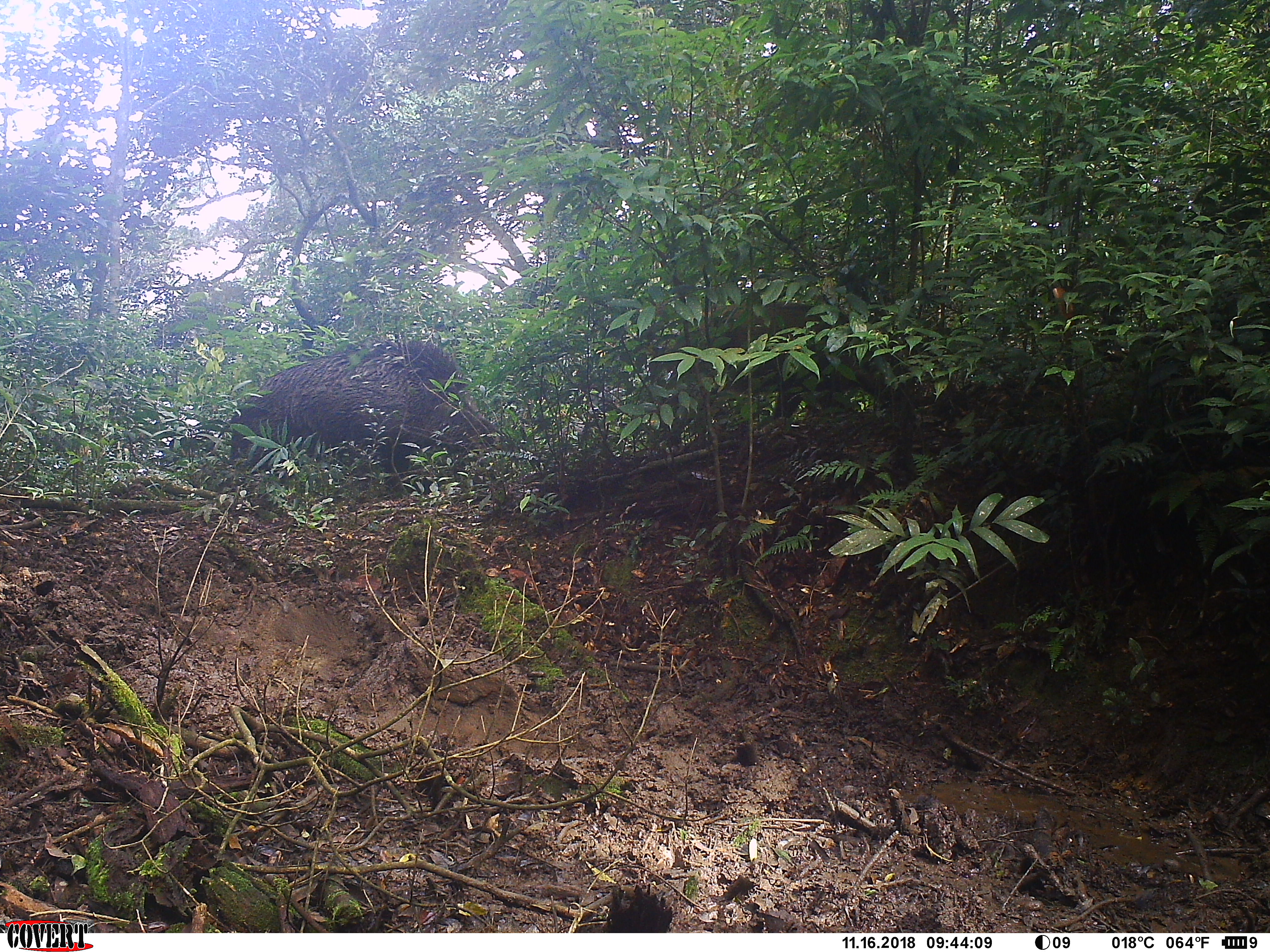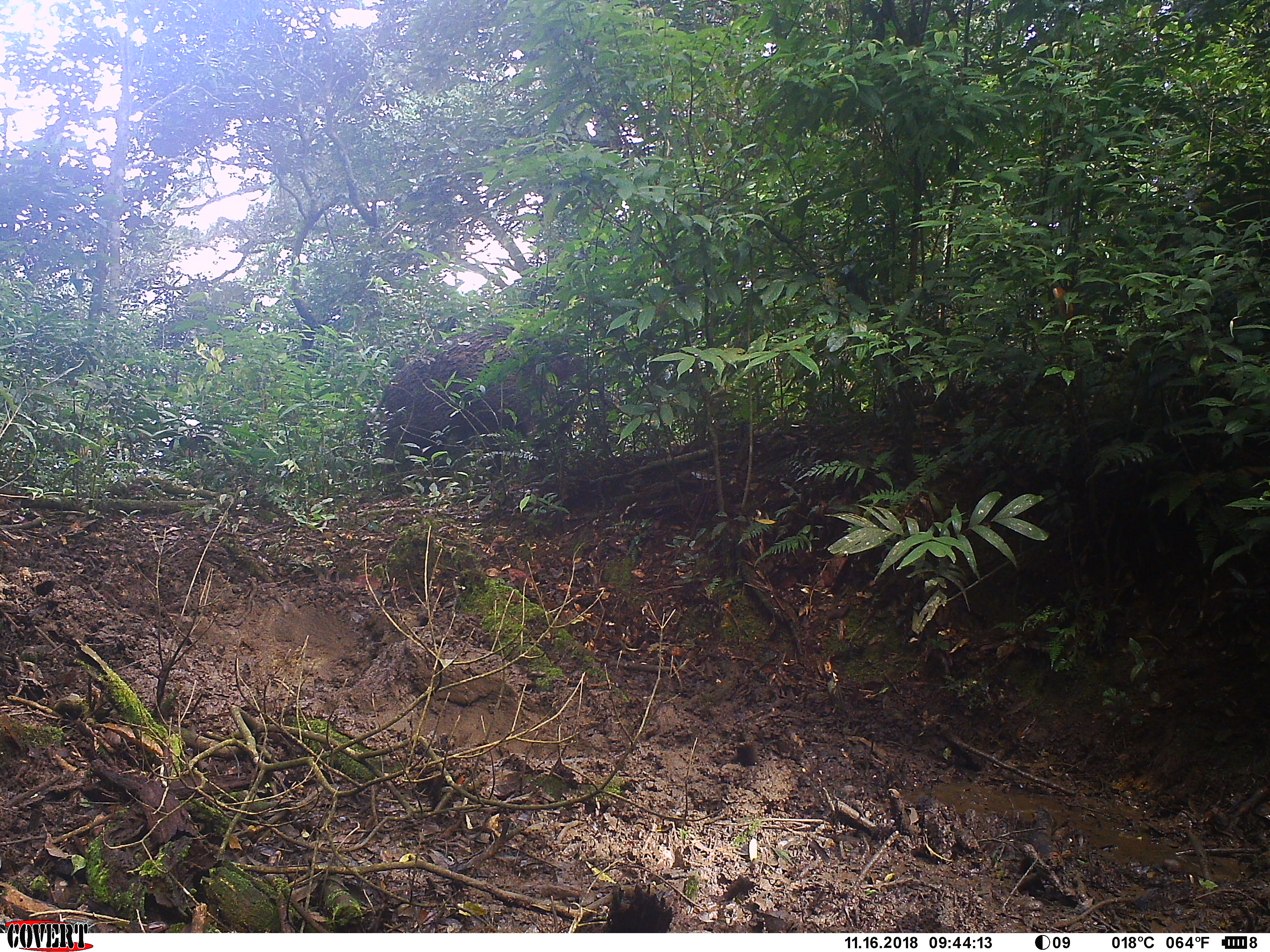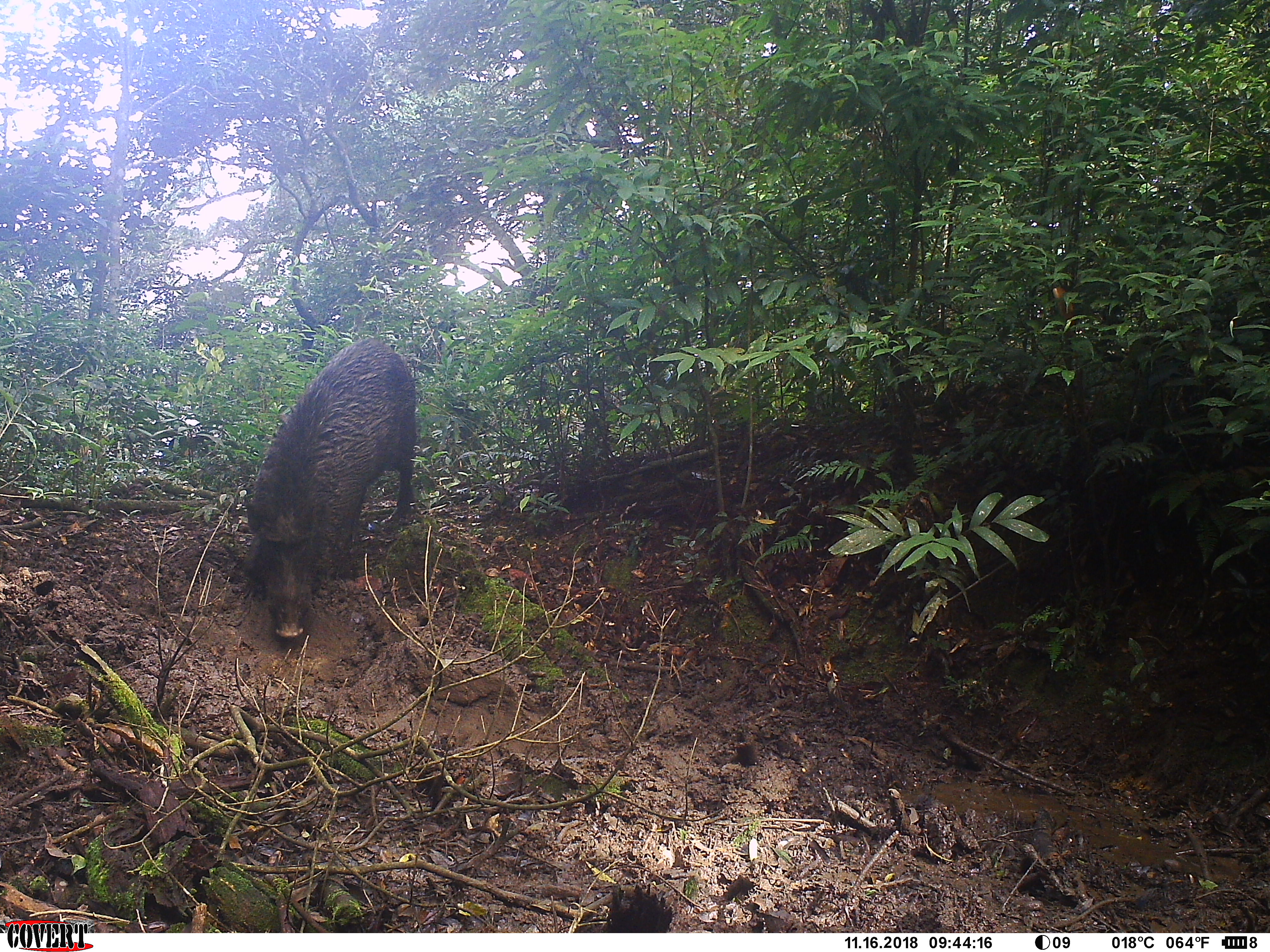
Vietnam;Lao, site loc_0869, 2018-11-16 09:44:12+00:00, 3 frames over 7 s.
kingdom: Animalia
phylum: Chordata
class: Mammalia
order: Artiodactyla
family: Suidae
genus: Sus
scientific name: Sus scrofa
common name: eurasian wild pig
Eurasian wild pig (Sus scrofa). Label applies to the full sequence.